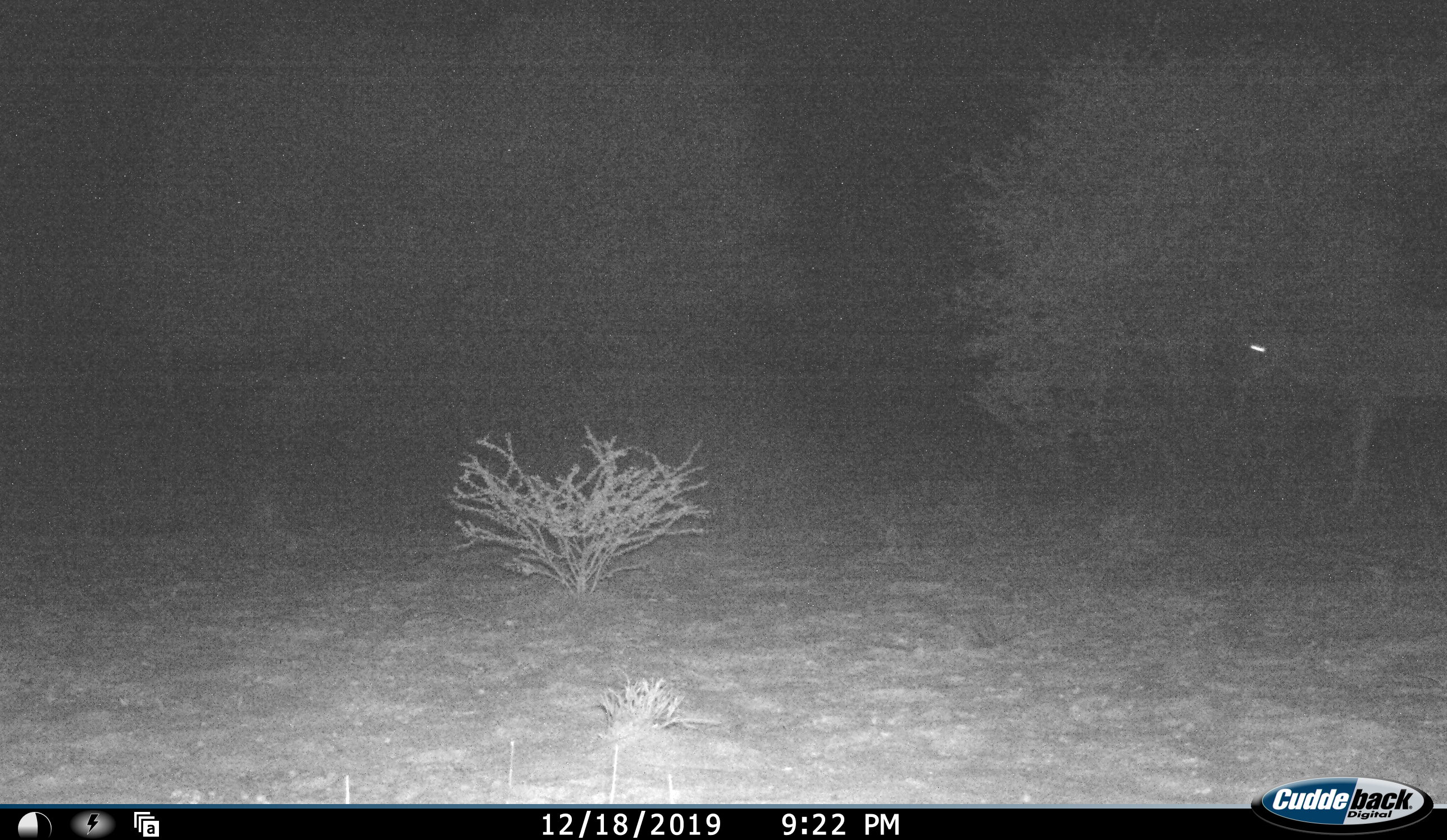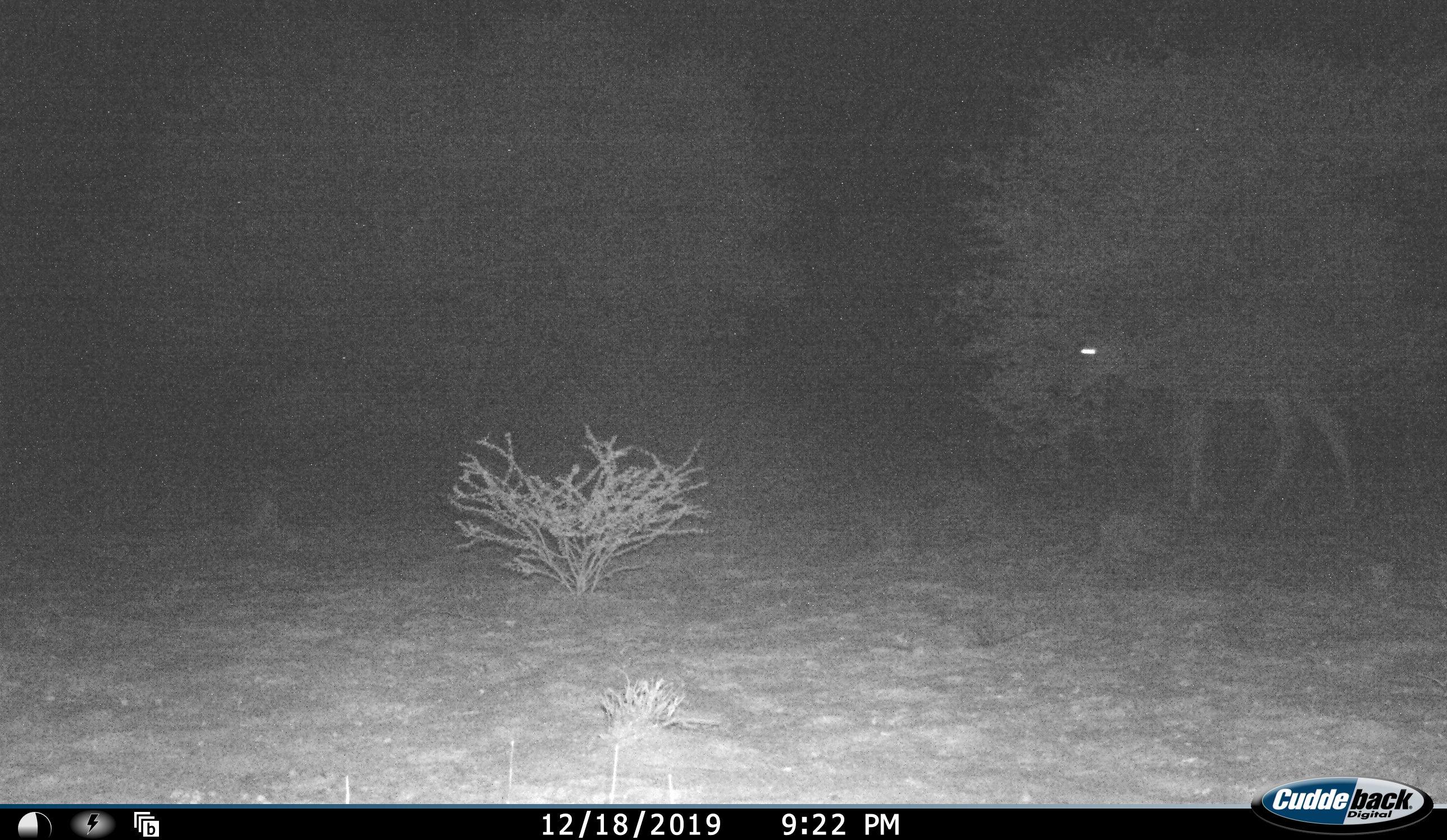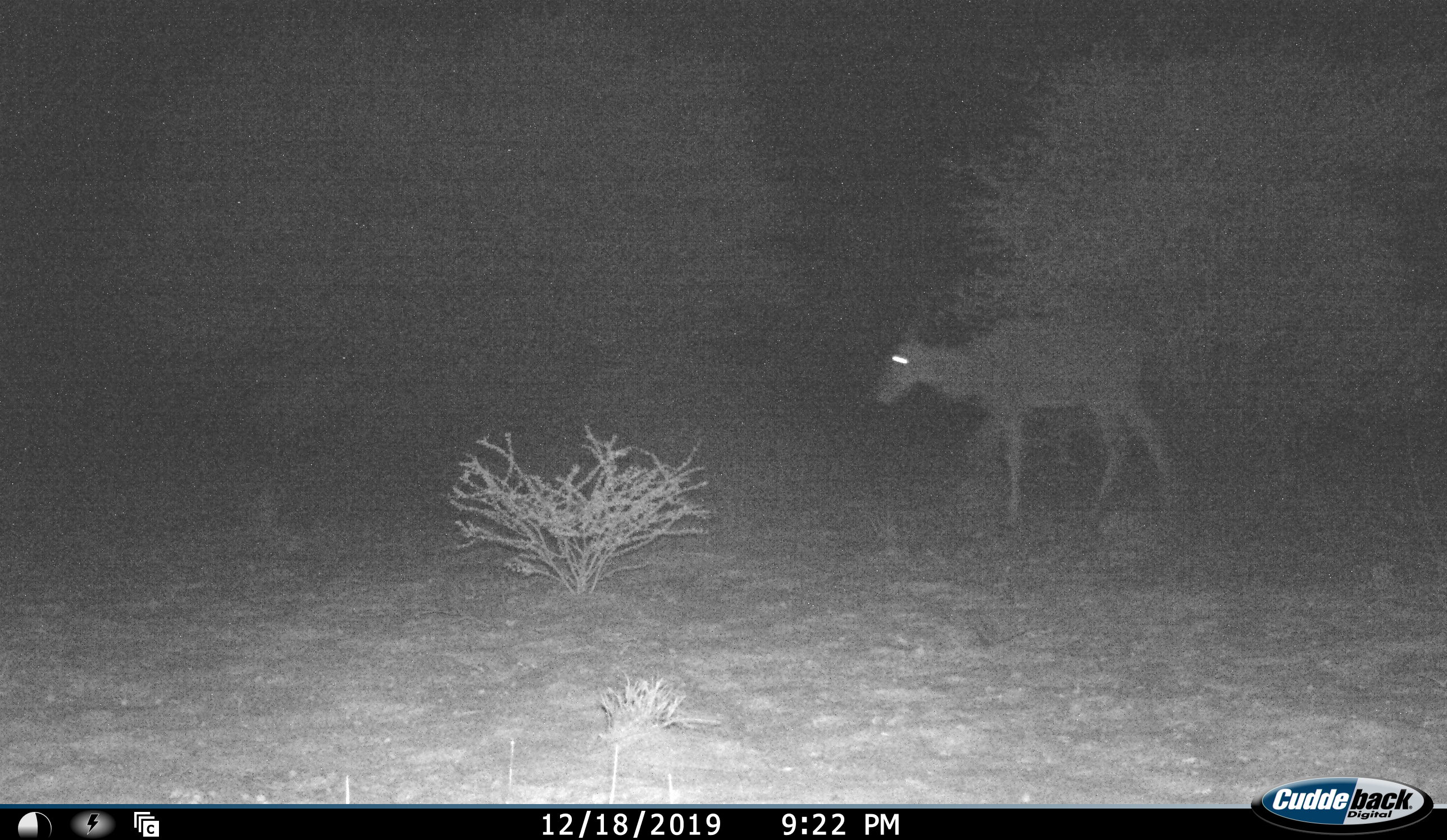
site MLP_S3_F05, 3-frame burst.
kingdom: Animalia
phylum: Chordata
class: Mammalia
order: Artiodactyla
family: Bovidae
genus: Tragelaphus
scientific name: Tragelaphus oryx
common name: eland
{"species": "eland (Tragelaphus oryx)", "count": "1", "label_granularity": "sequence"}